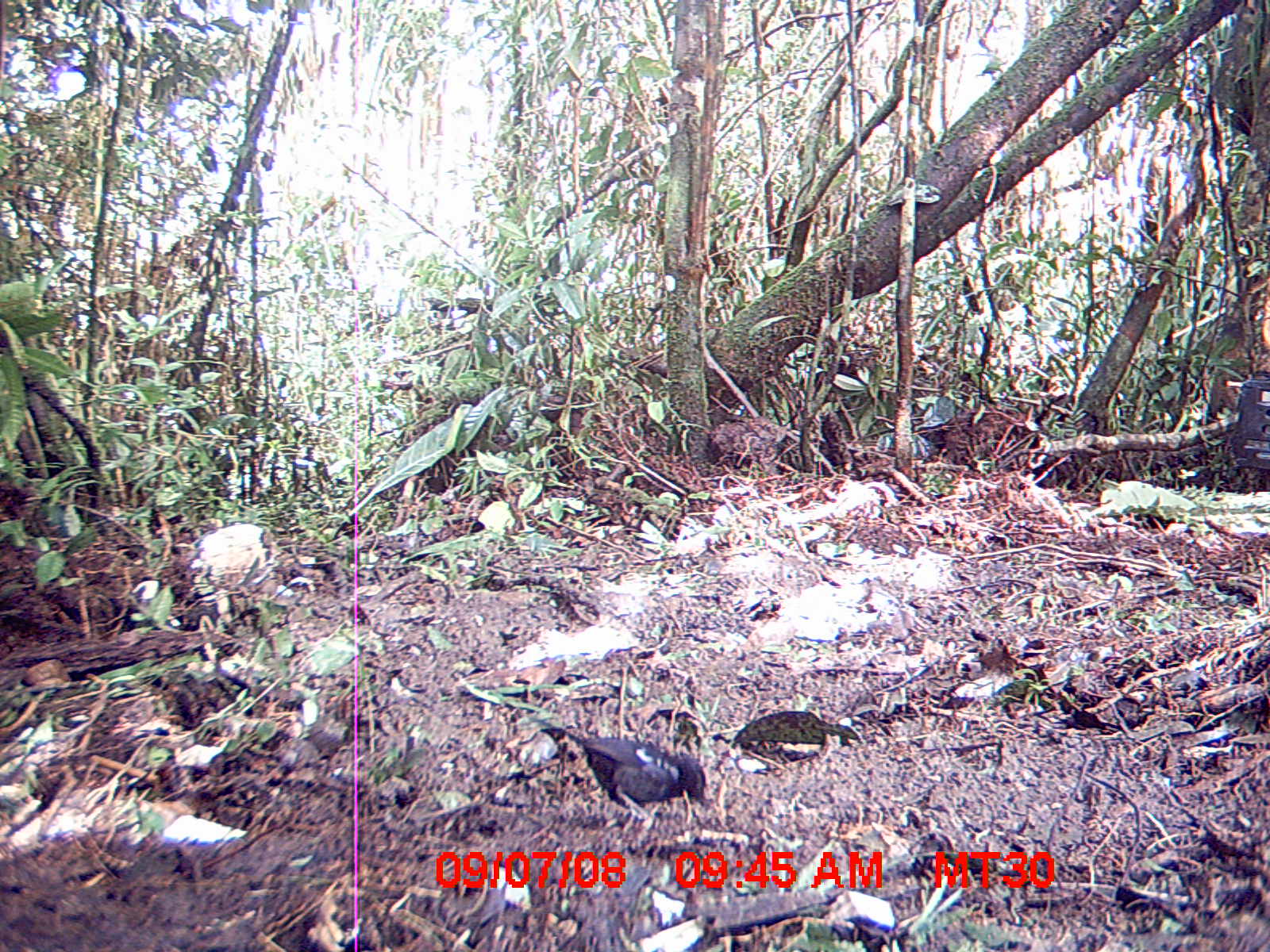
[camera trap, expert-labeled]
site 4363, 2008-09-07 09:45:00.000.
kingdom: Animalia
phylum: Chordata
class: Aves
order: Passeriformes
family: Muscicapidae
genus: Copsychus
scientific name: Copsychus albospecularis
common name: madagascar magpie-robin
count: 1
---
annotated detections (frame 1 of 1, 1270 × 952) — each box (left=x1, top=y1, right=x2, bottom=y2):
copsychus albospecularis: (left=528, top=713, right=707, bottom=826)